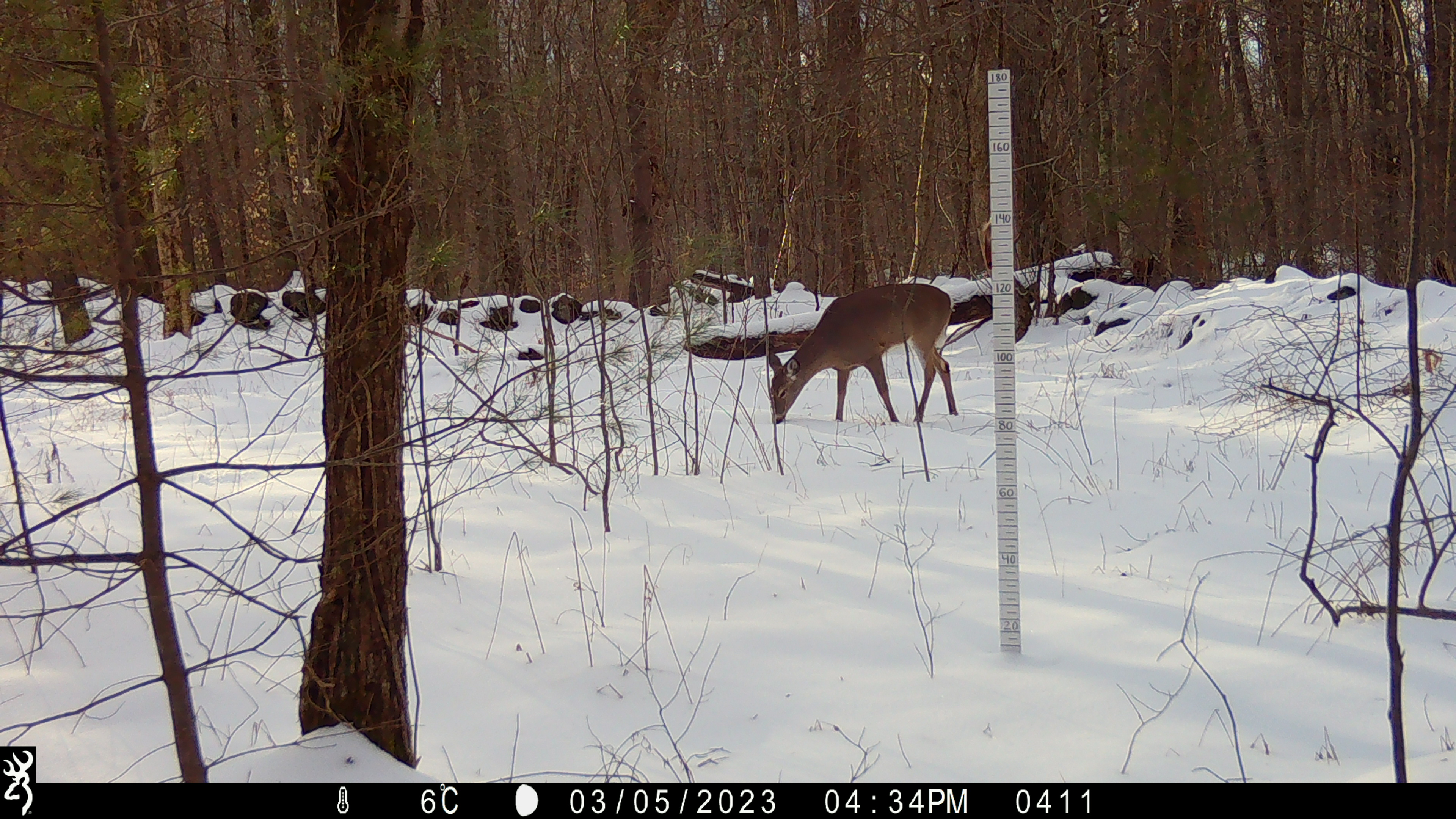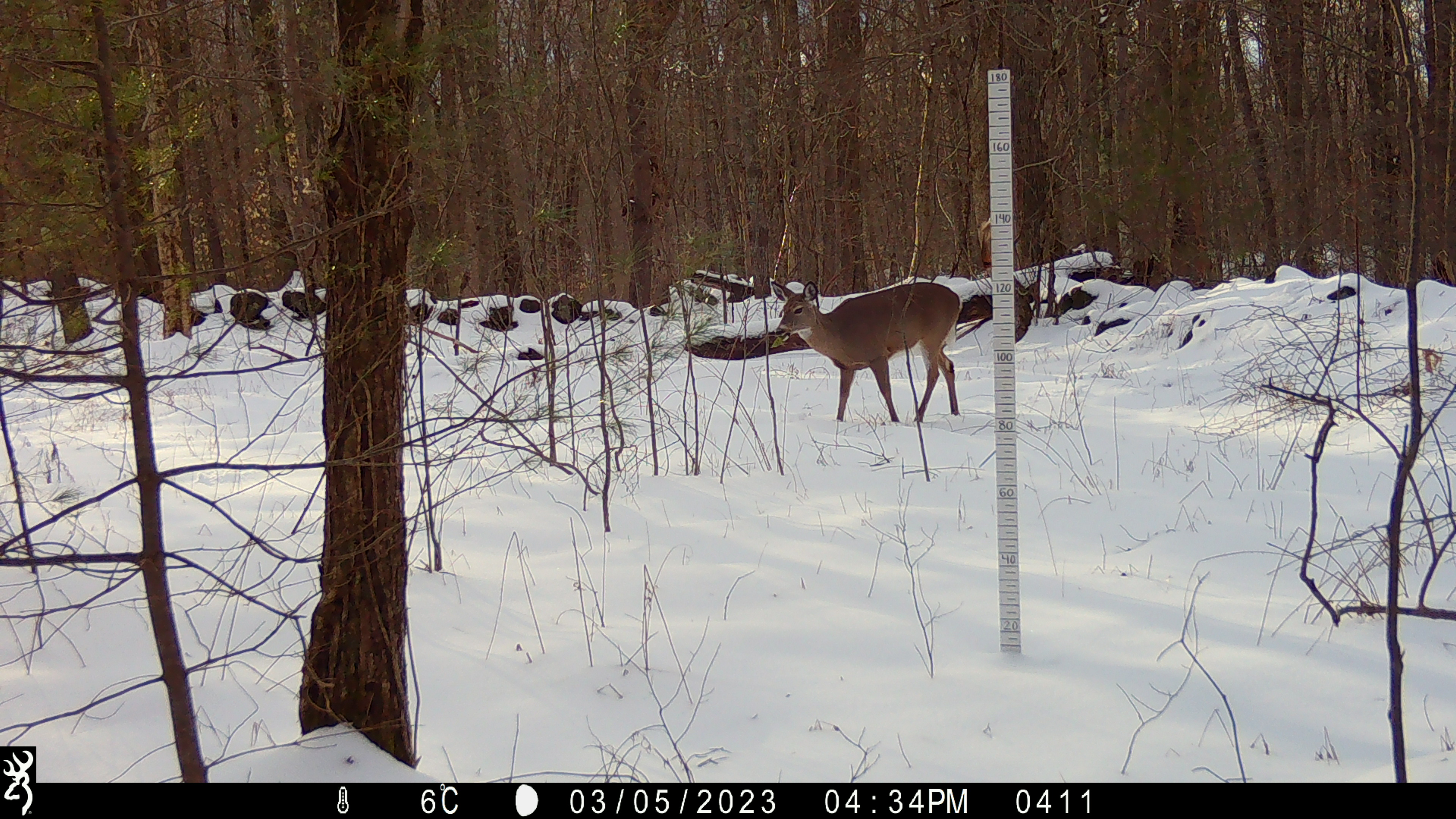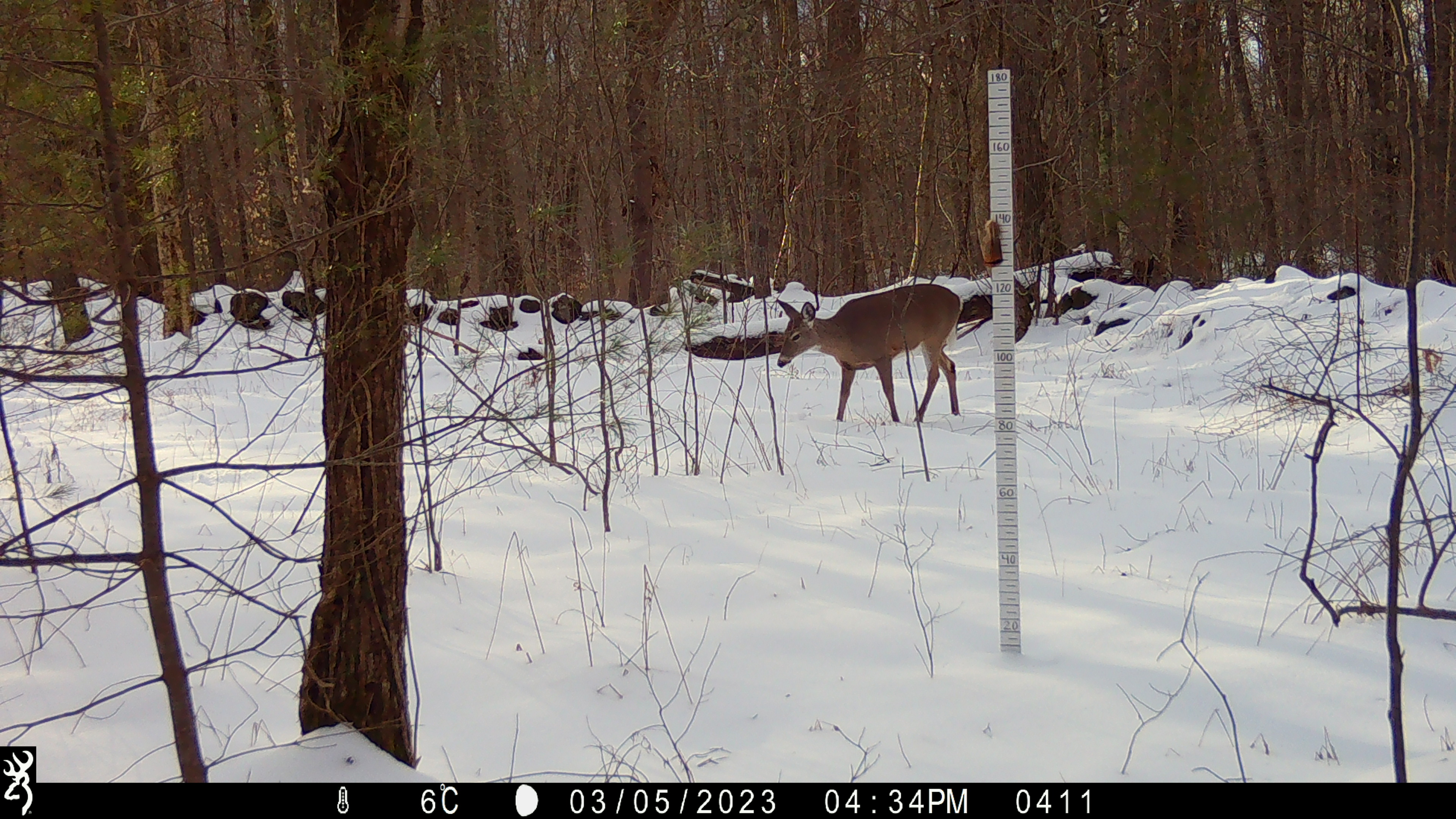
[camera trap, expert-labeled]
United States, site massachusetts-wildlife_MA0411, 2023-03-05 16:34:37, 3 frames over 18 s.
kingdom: Animalia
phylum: Chordata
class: Mammalia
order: Artiodactyla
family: Cervidae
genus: Odocoileus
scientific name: Odocoileus virginianus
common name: white-tailed deer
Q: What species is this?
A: White-tailed deer (Odocoileus virginianus).